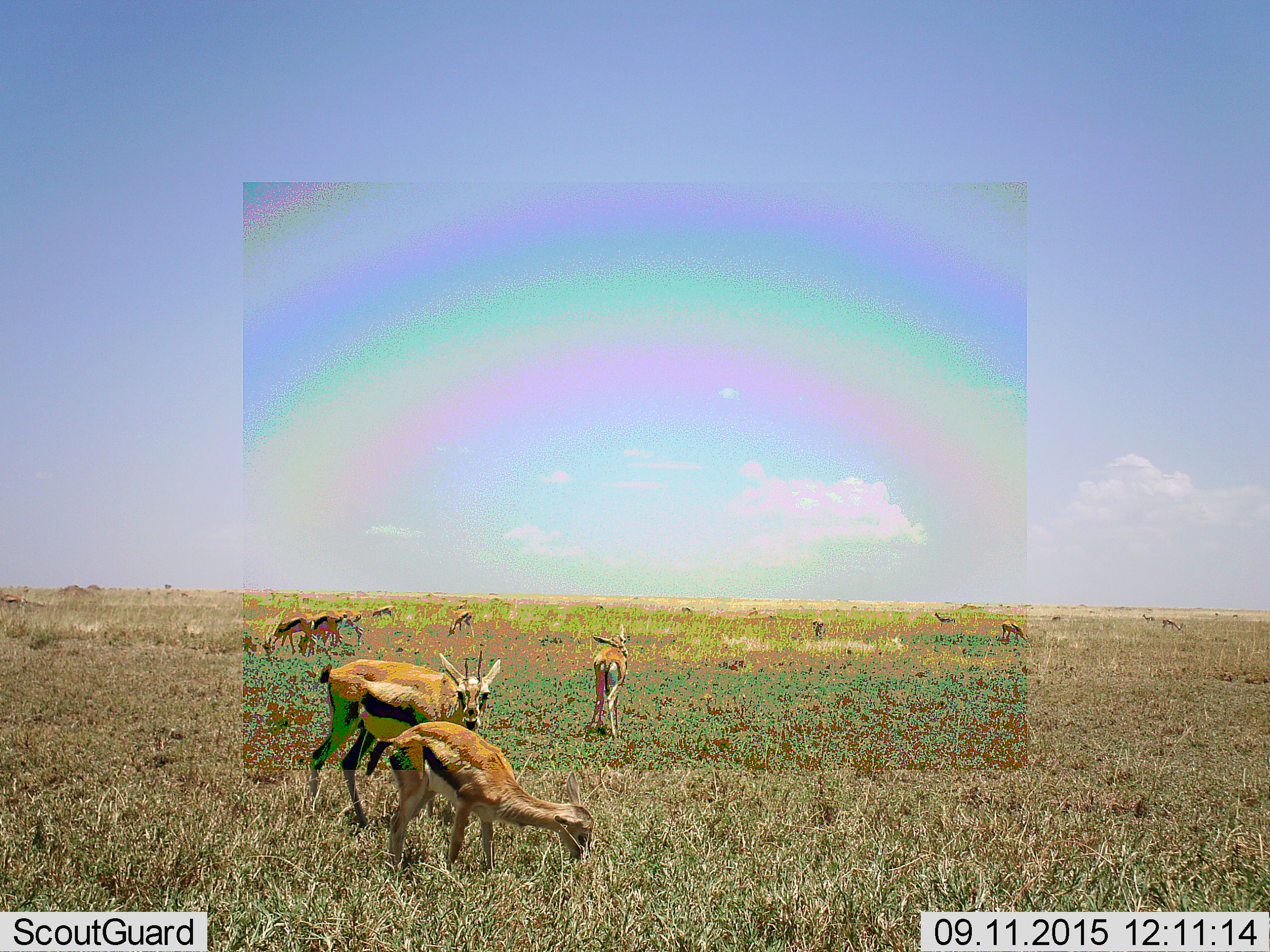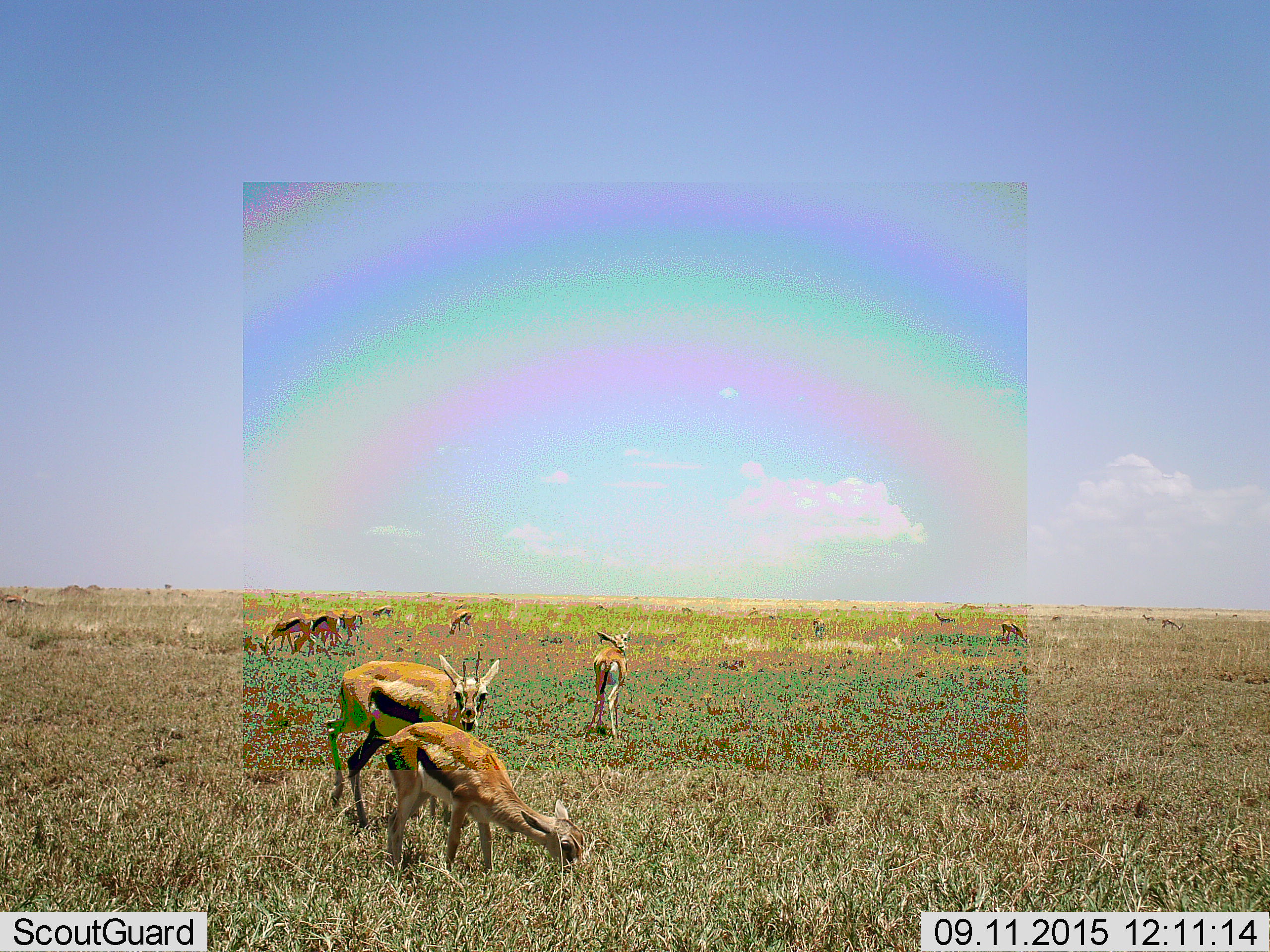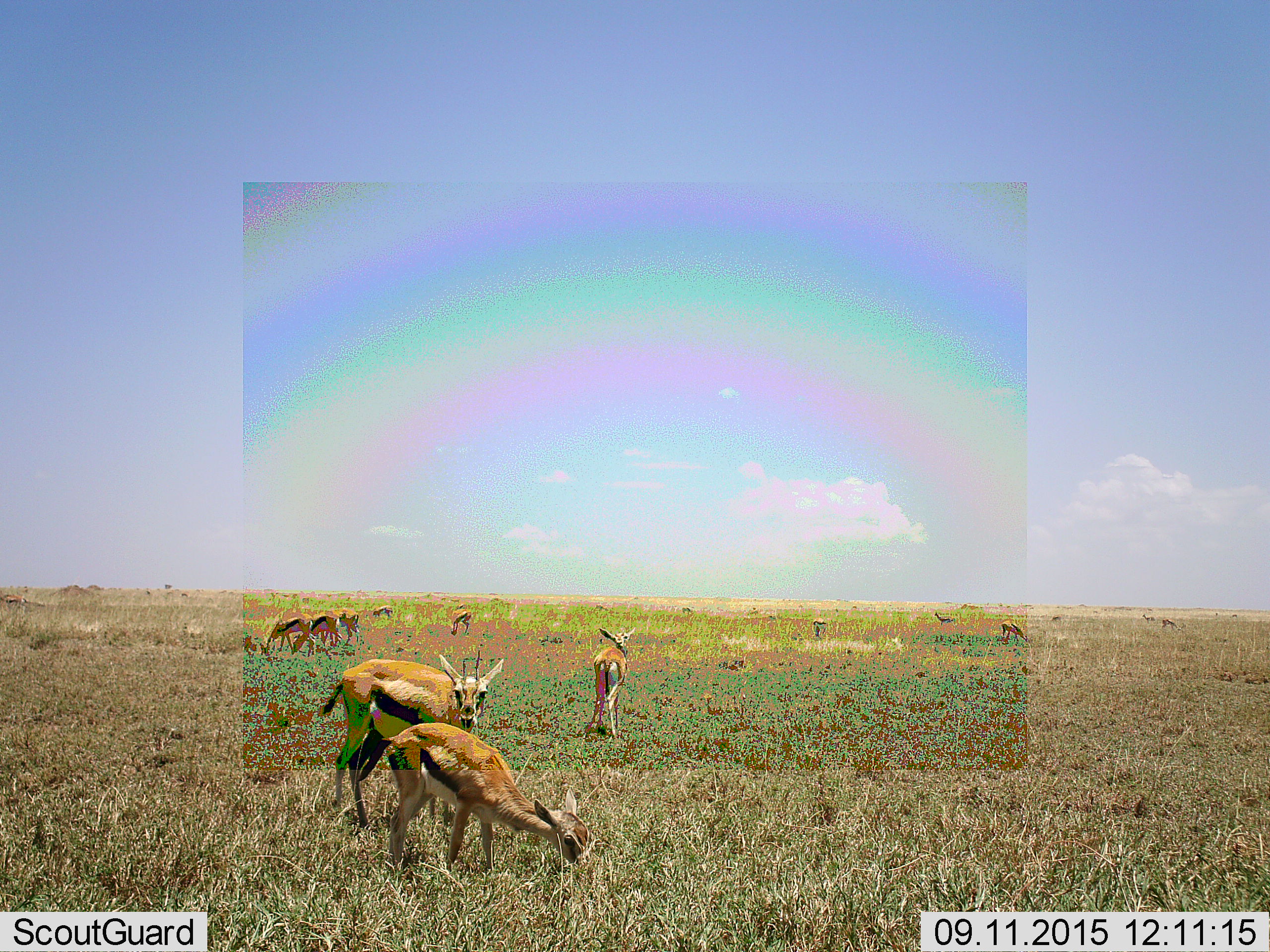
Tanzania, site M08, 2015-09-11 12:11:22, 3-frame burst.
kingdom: Animalia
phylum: Chordata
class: Mammalia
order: Artiodactyla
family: Bovidae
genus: Eudorcas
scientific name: Eudorcas thomsonii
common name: thomson's gazelle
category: gazellethomsons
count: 11-50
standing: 71%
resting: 0%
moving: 14%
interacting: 14%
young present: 43%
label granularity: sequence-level